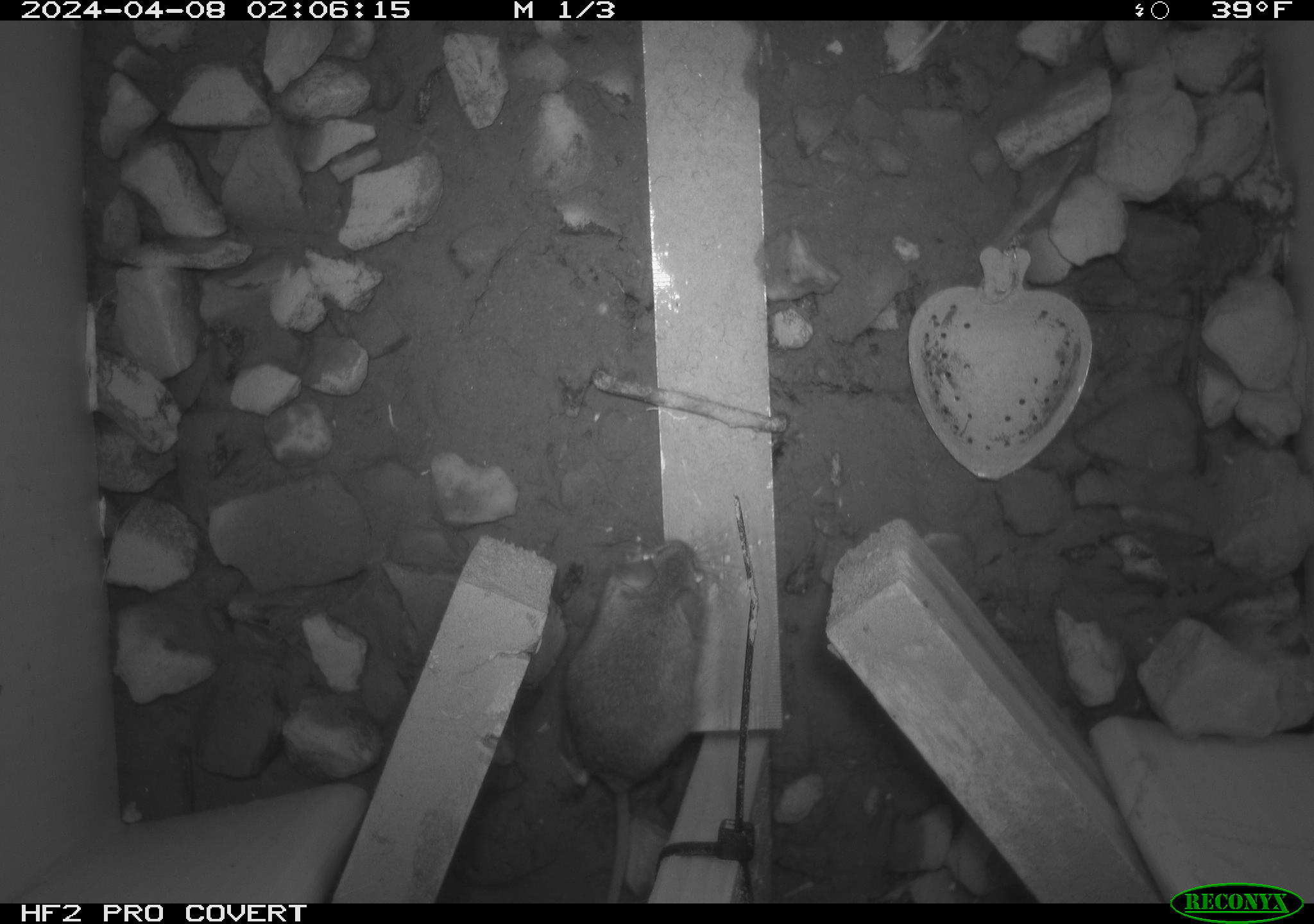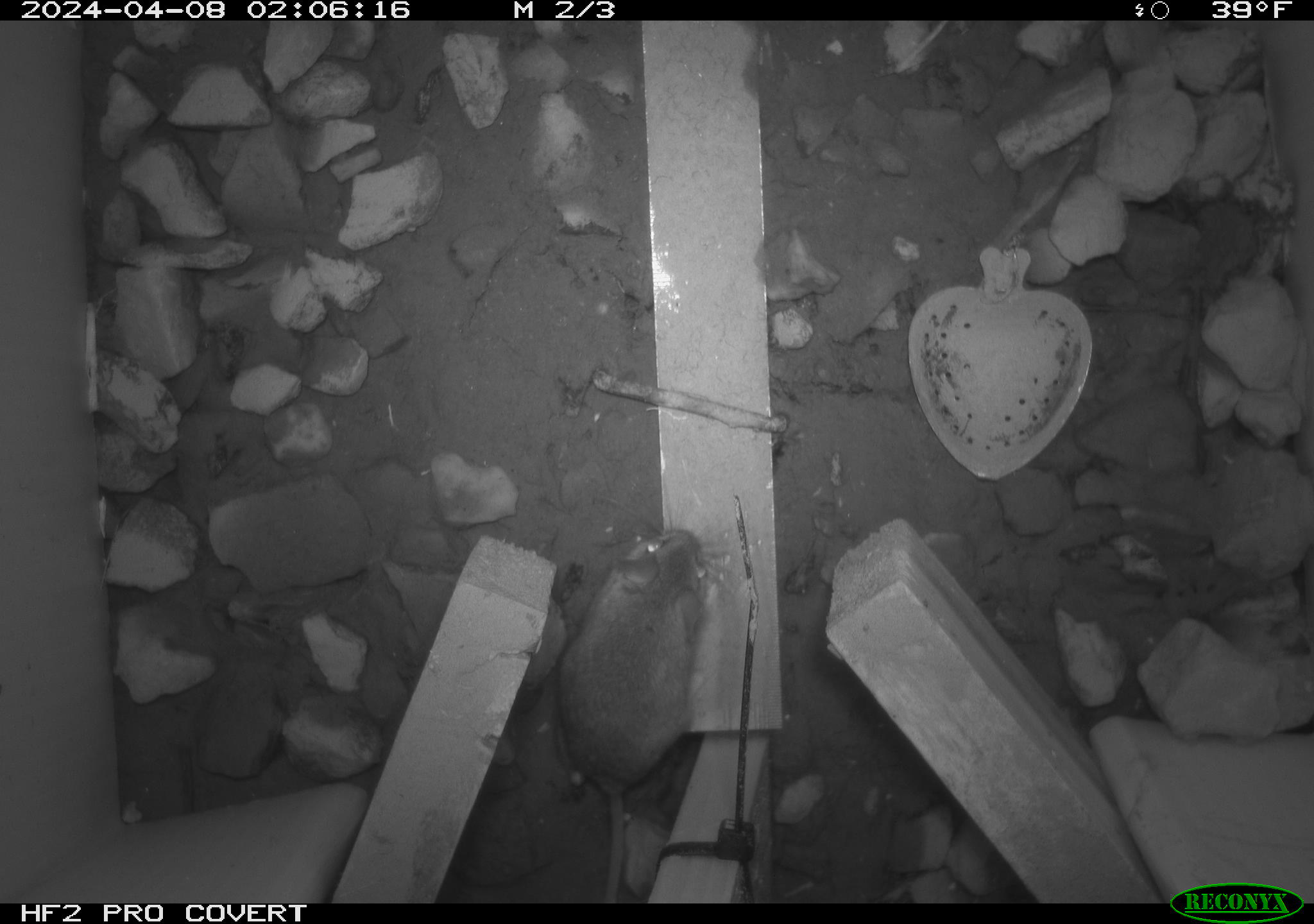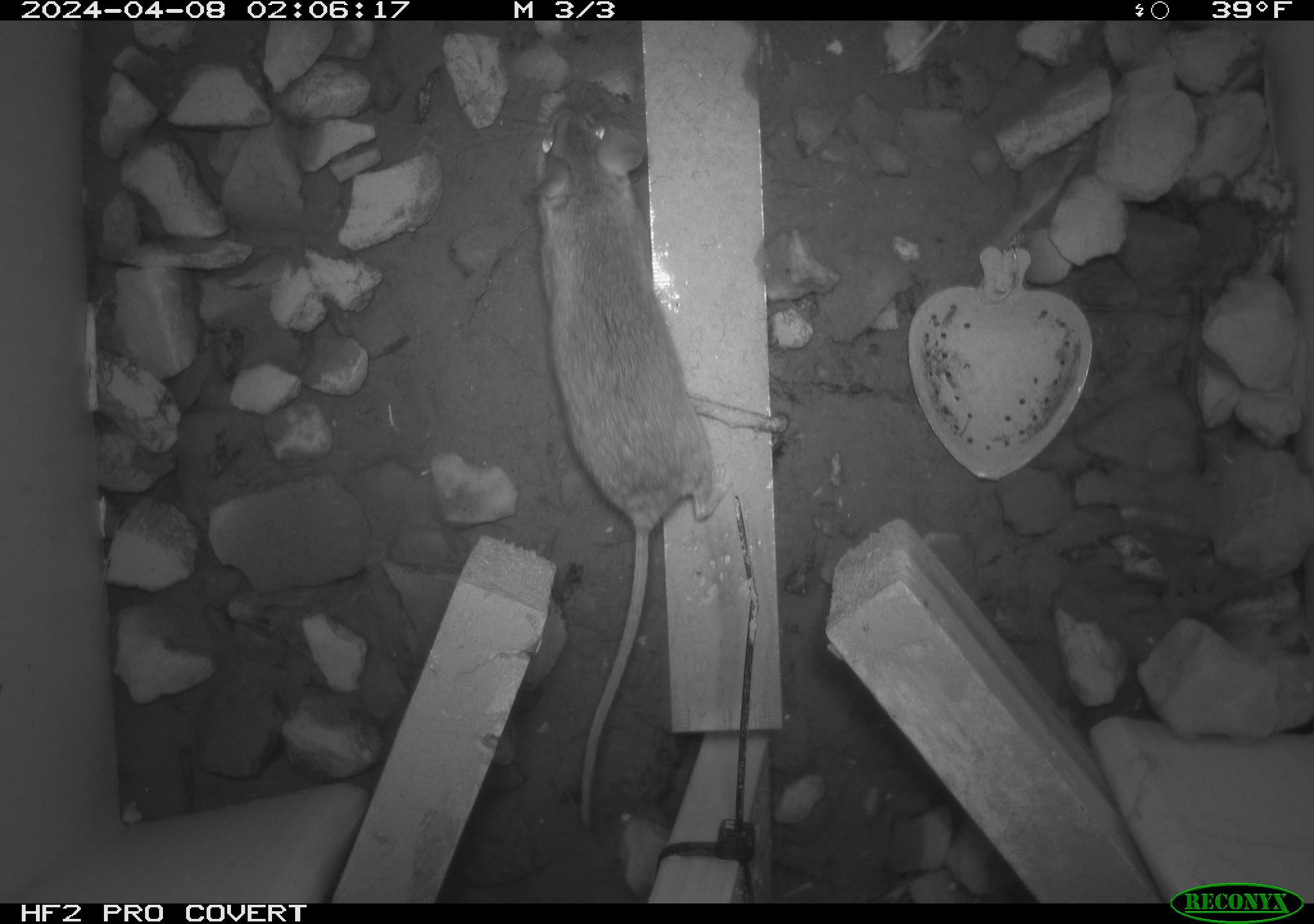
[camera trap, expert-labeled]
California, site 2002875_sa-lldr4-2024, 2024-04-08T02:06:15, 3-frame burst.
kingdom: Animalia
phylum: Chordata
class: Mammalia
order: Rodentia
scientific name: Rodentia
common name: mouse species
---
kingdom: Animalia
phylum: Chordata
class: Mammalia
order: Rodentia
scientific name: Rodentia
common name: rodent